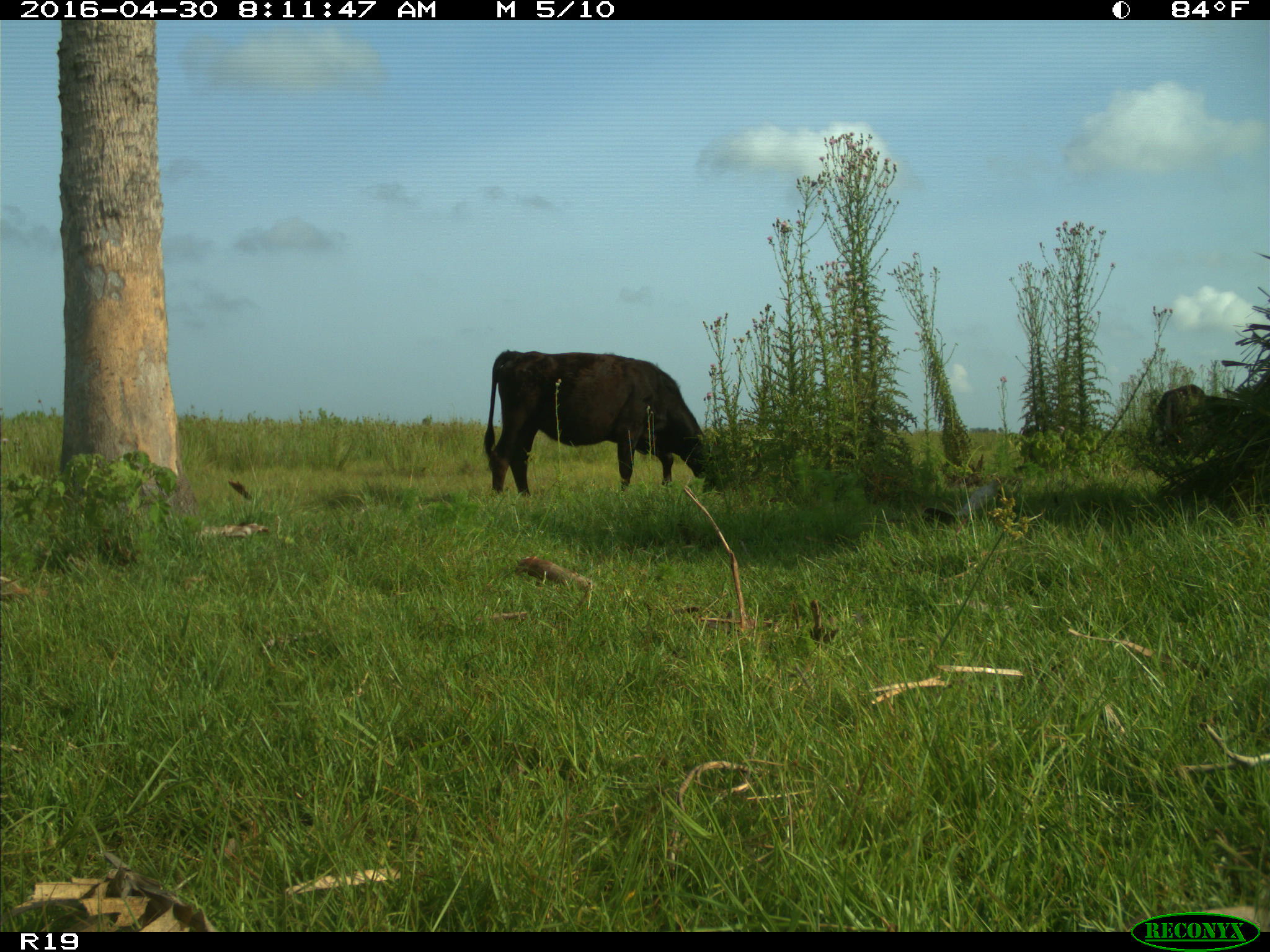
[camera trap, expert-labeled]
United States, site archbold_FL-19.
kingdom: Animalia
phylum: Chordata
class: Mammalia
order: Artiodactyla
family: Bovidae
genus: Bos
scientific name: Bos taurus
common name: domestic cow